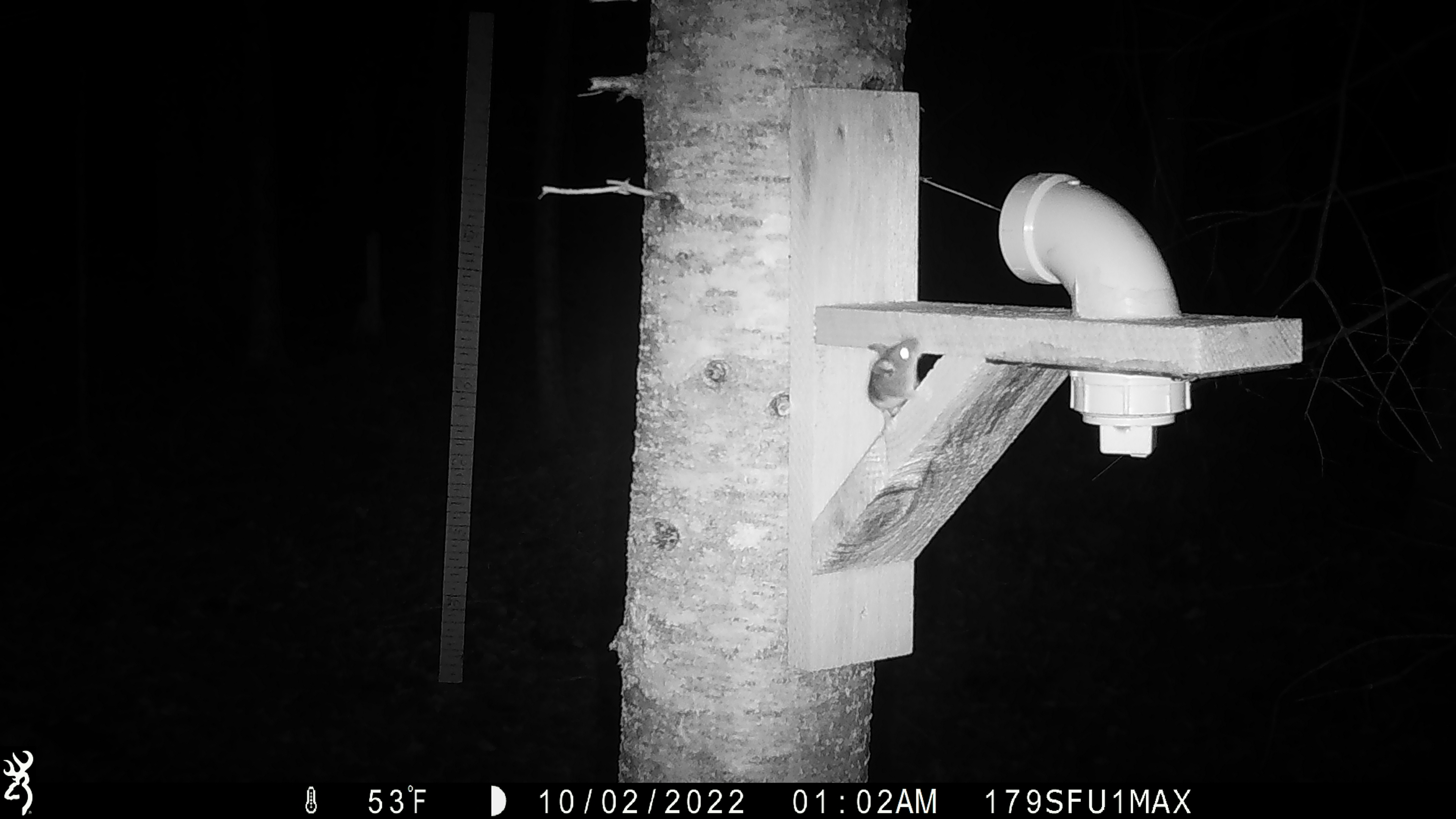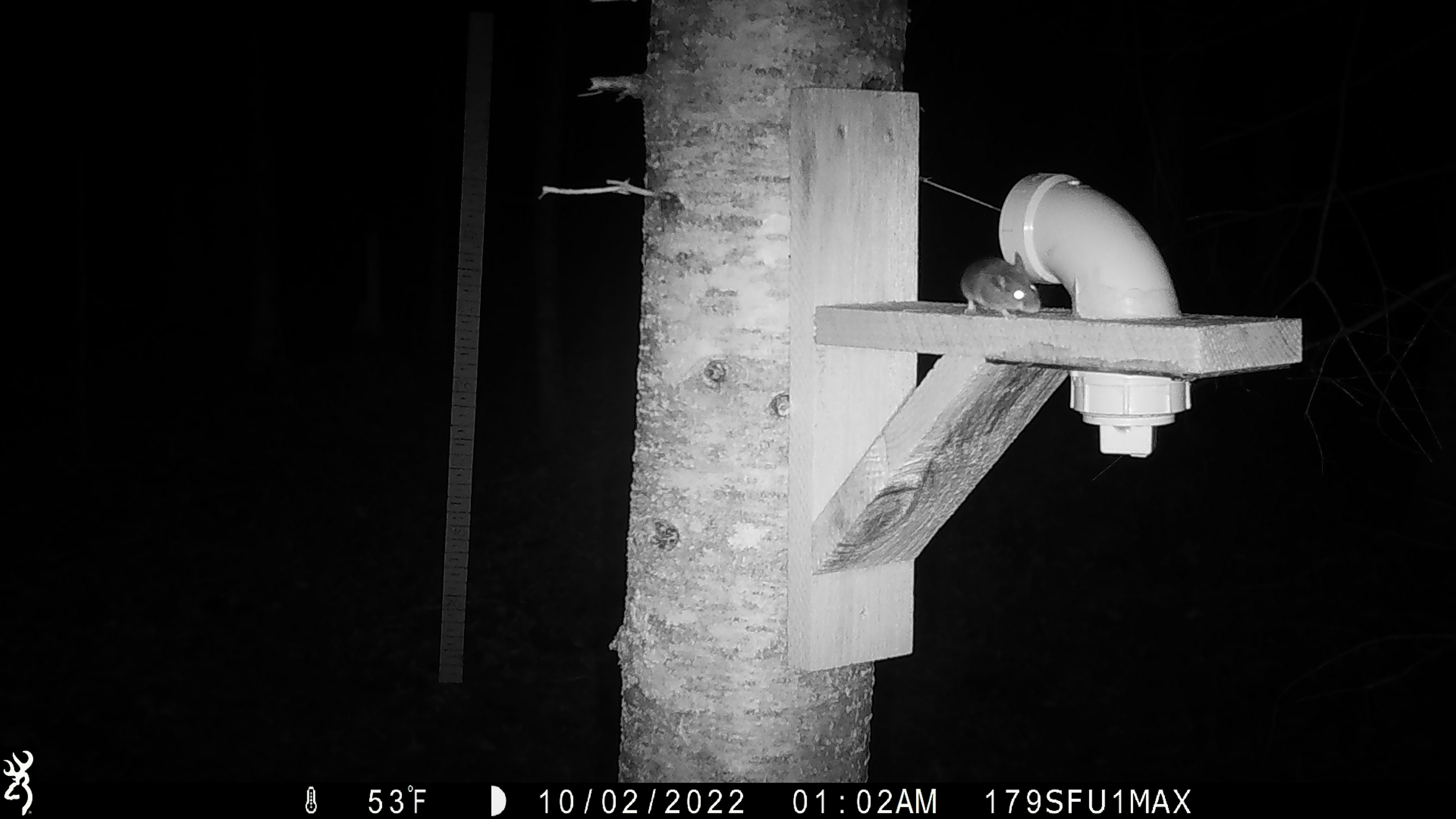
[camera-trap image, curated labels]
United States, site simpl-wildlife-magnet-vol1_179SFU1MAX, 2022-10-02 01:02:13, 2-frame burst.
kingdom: Animalia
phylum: Chordata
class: Mammalia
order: Rodentia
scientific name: Rodentia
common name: mouse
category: mouse sp.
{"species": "mouse sp. (mouse) (Rodentia)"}